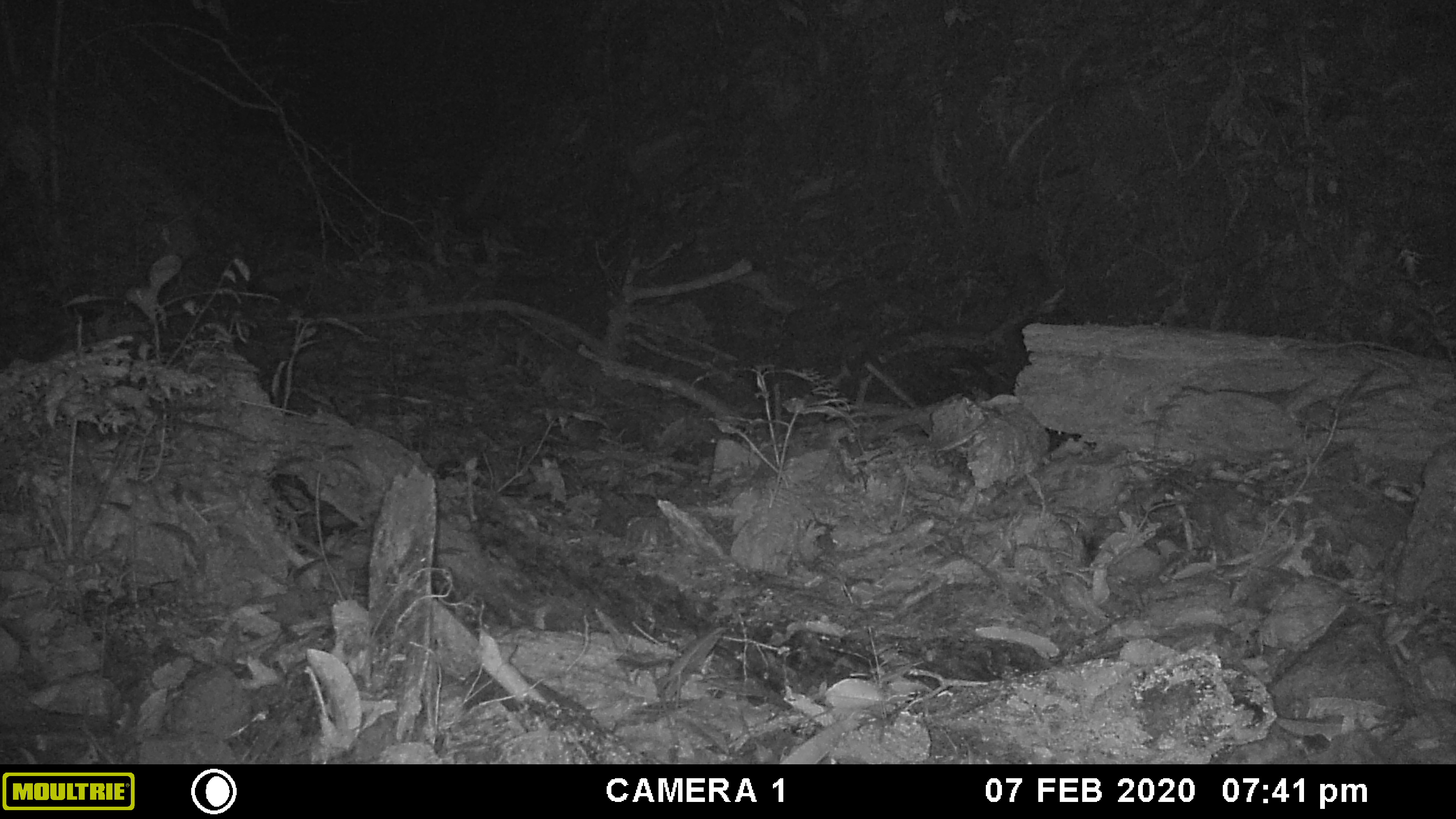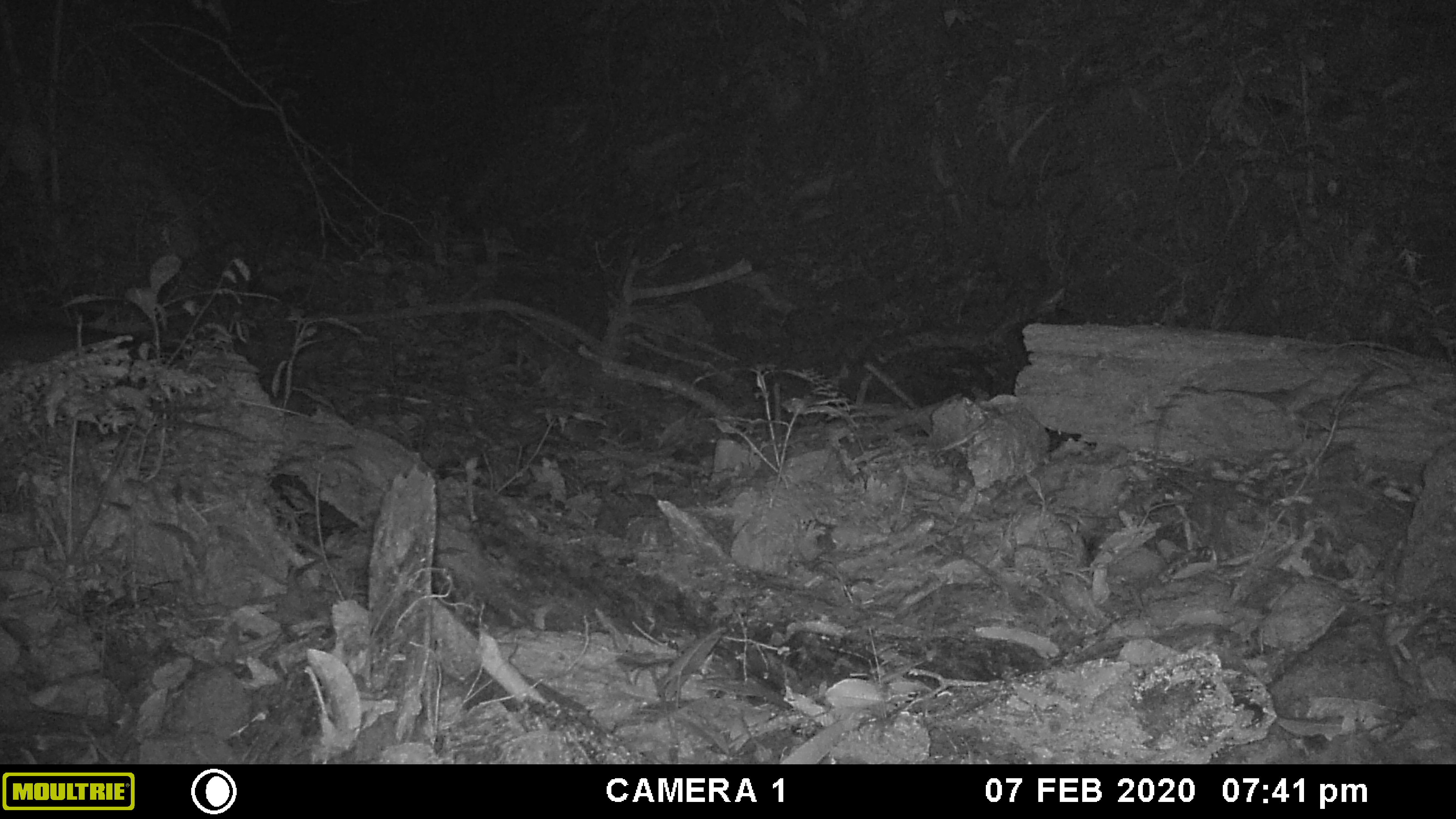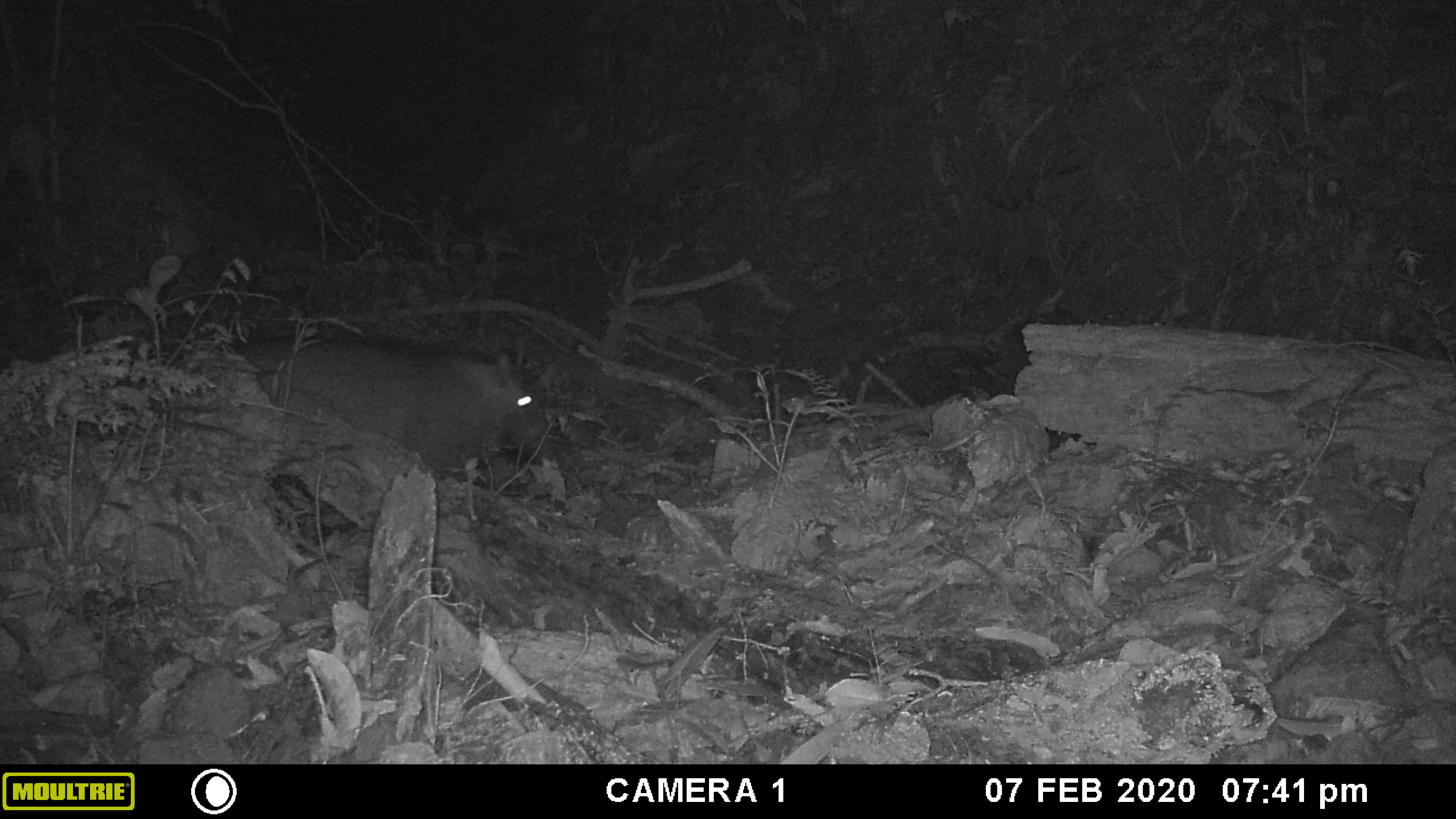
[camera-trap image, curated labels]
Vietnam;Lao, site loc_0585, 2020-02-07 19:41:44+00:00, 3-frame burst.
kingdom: Animalia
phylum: Chordata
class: Mammalia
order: Artiodactyla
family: Suidae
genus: Sus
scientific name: Sus scrofa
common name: eurasian wild pig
Eurasian wild pig (Sus scrofa). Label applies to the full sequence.